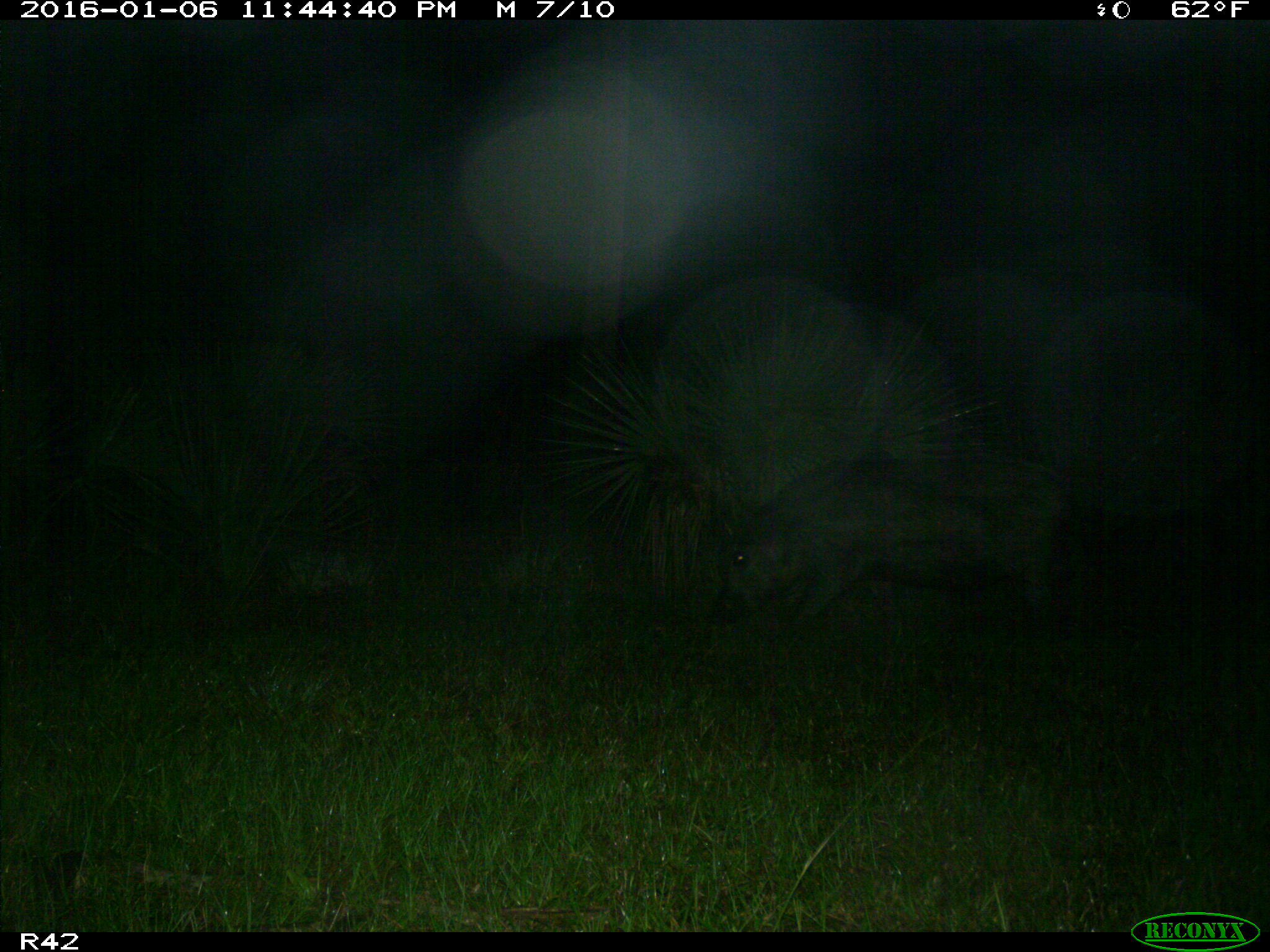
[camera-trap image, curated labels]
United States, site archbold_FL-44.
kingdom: Animalia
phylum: Chordata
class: Mammalia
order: Artiodactyla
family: Suidae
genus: Sus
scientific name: Sus scrofa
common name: wild boar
Sus scrofa (wild boar).